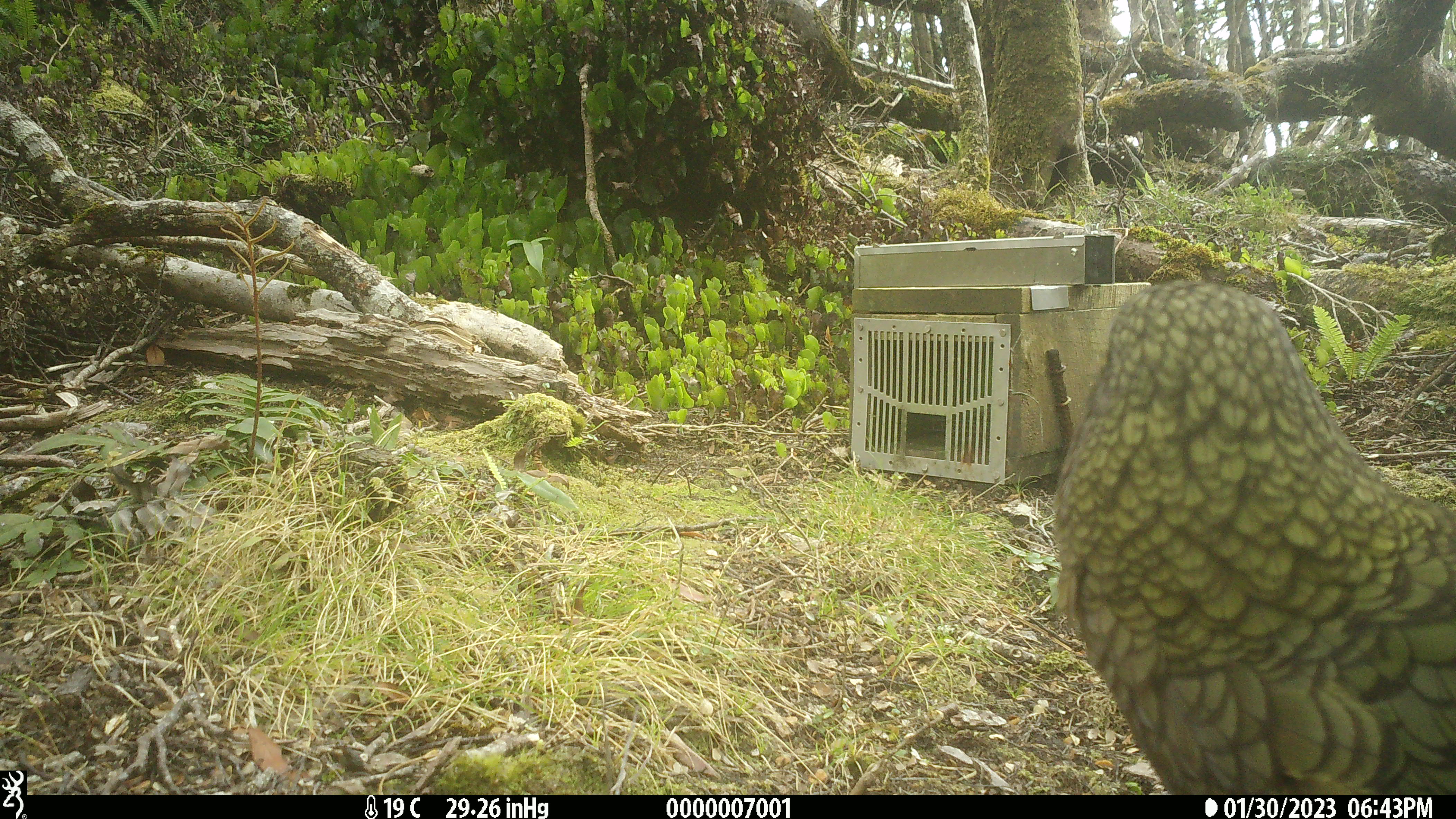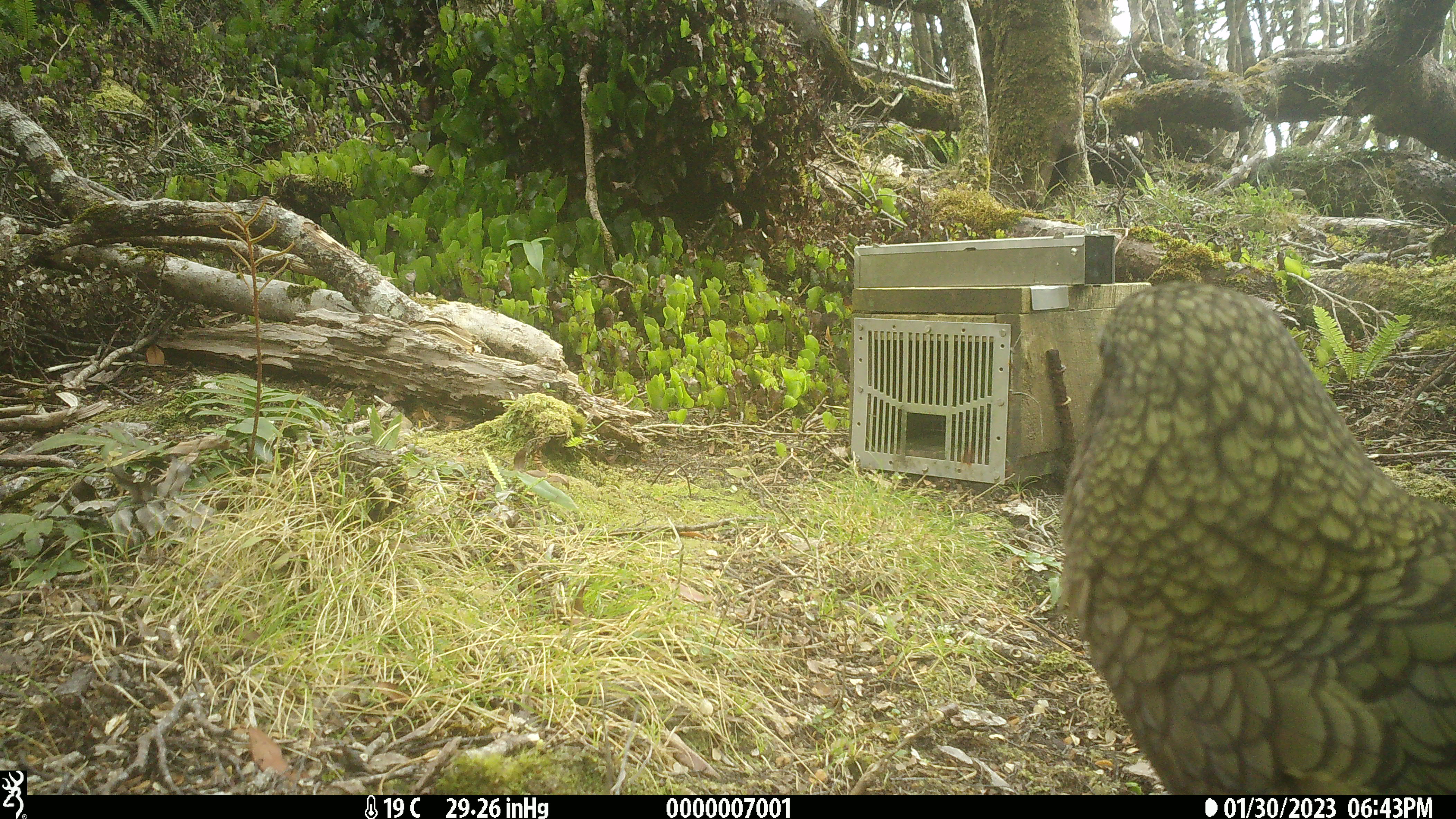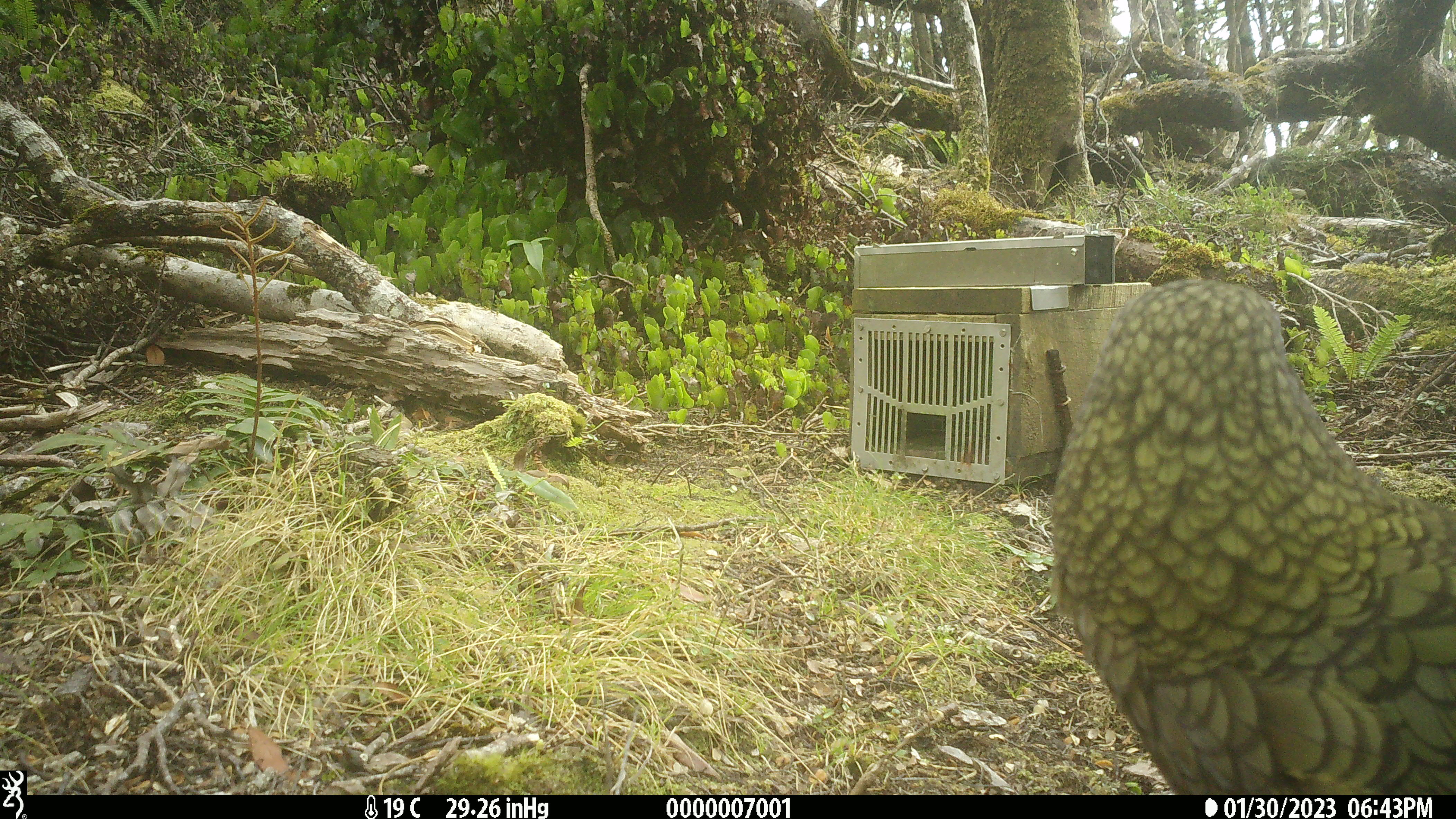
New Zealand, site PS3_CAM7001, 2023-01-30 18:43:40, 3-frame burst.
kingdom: Animalia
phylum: Chordata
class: Aves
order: Psittaciformes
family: Strigopidae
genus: Nestor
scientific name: Nestor notabilis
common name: kea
Kea (Nestor notabilis).